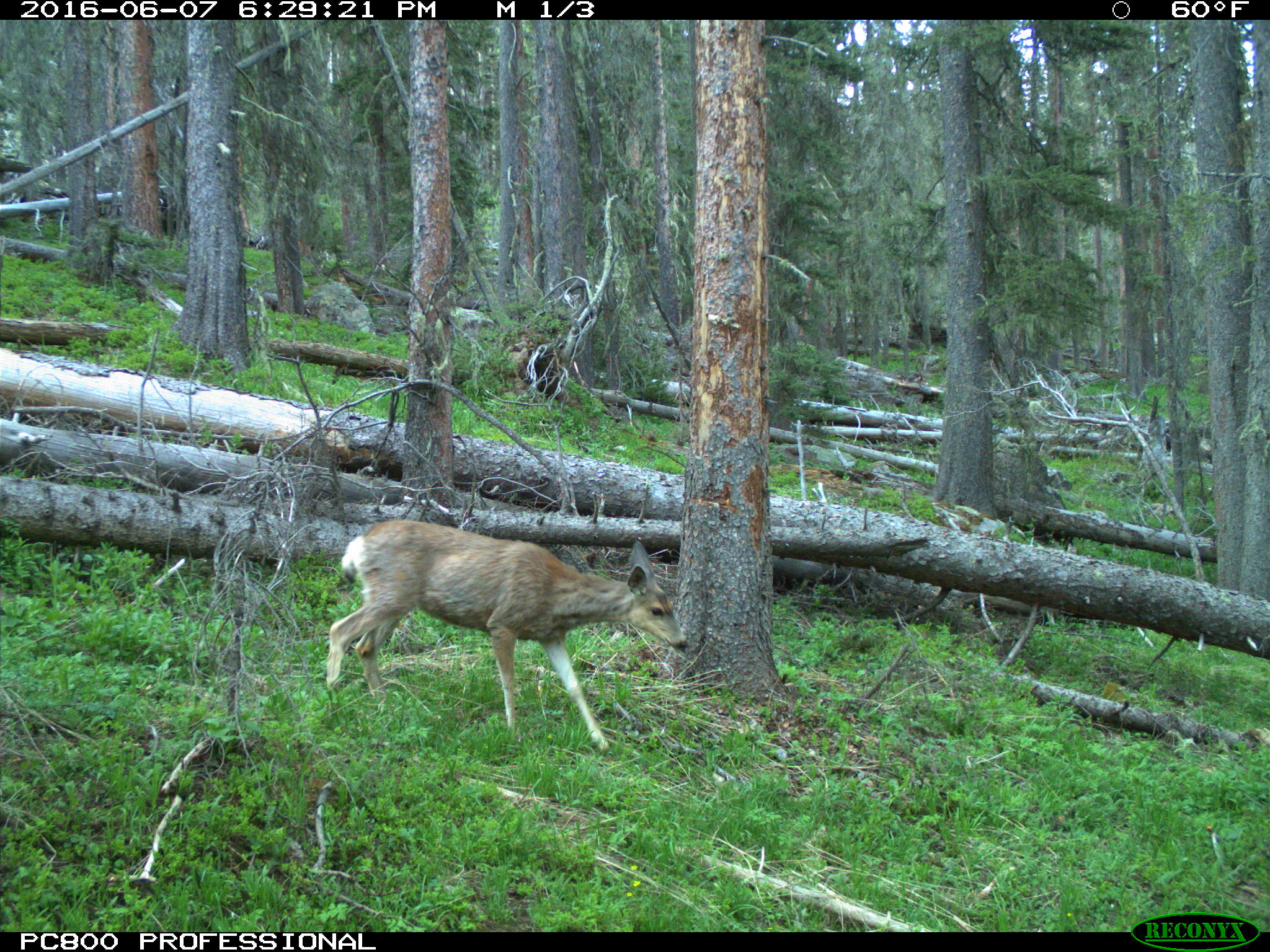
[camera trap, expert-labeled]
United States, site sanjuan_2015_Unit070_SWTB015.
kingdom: Animalia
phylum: Chordata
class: Mammalia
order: Artiodactyla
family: Cervidae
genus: Odocoileus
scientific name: Odocoileus hemionus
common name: mule deer